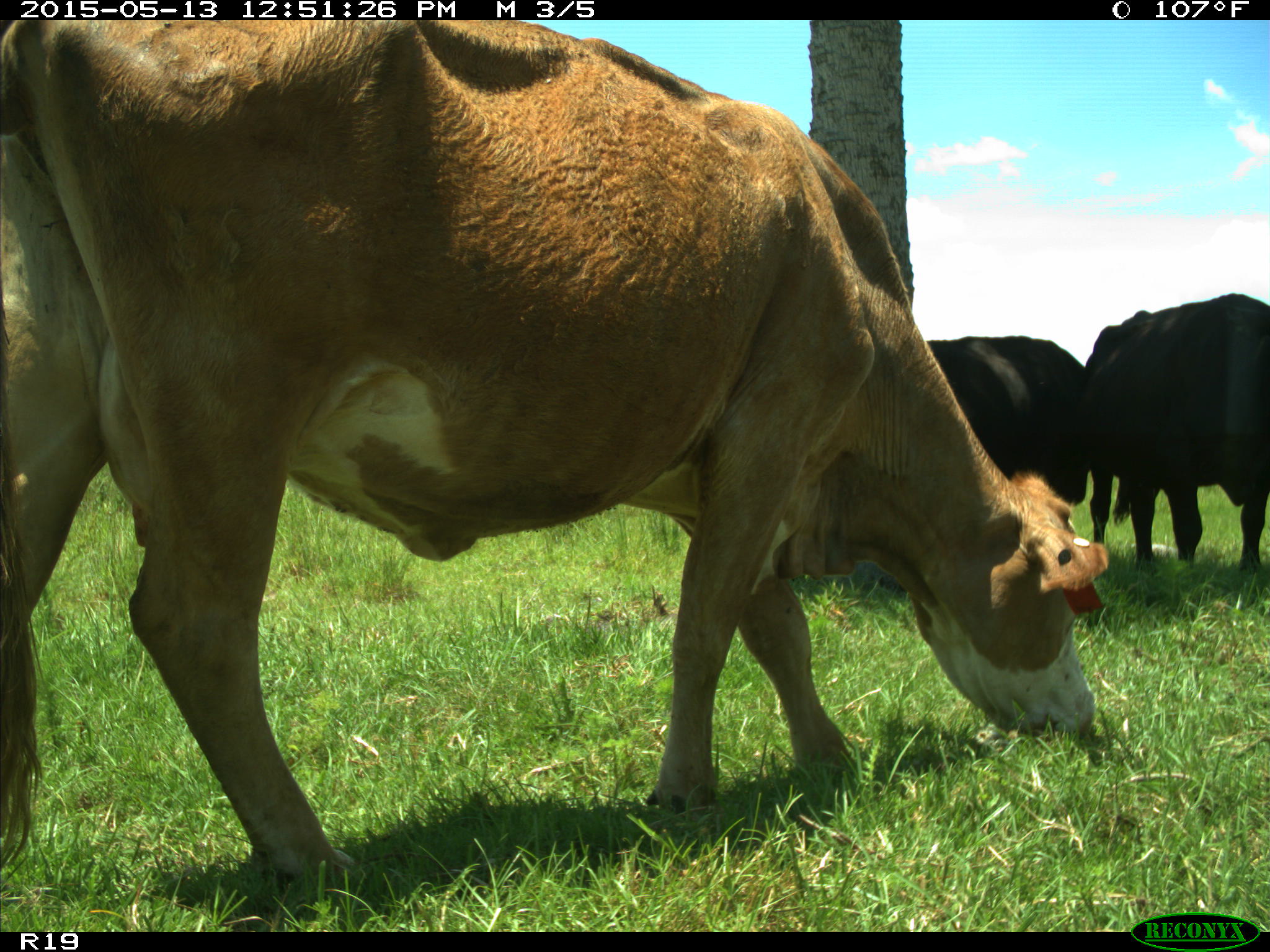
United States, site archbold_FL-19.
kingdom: Animalia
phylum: Chordata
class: Mammalia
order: Artiodactyla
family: Bovidae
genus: Bos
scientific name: Bos taurus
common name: domestic cow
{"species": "Bos taurus (domestic cow)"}